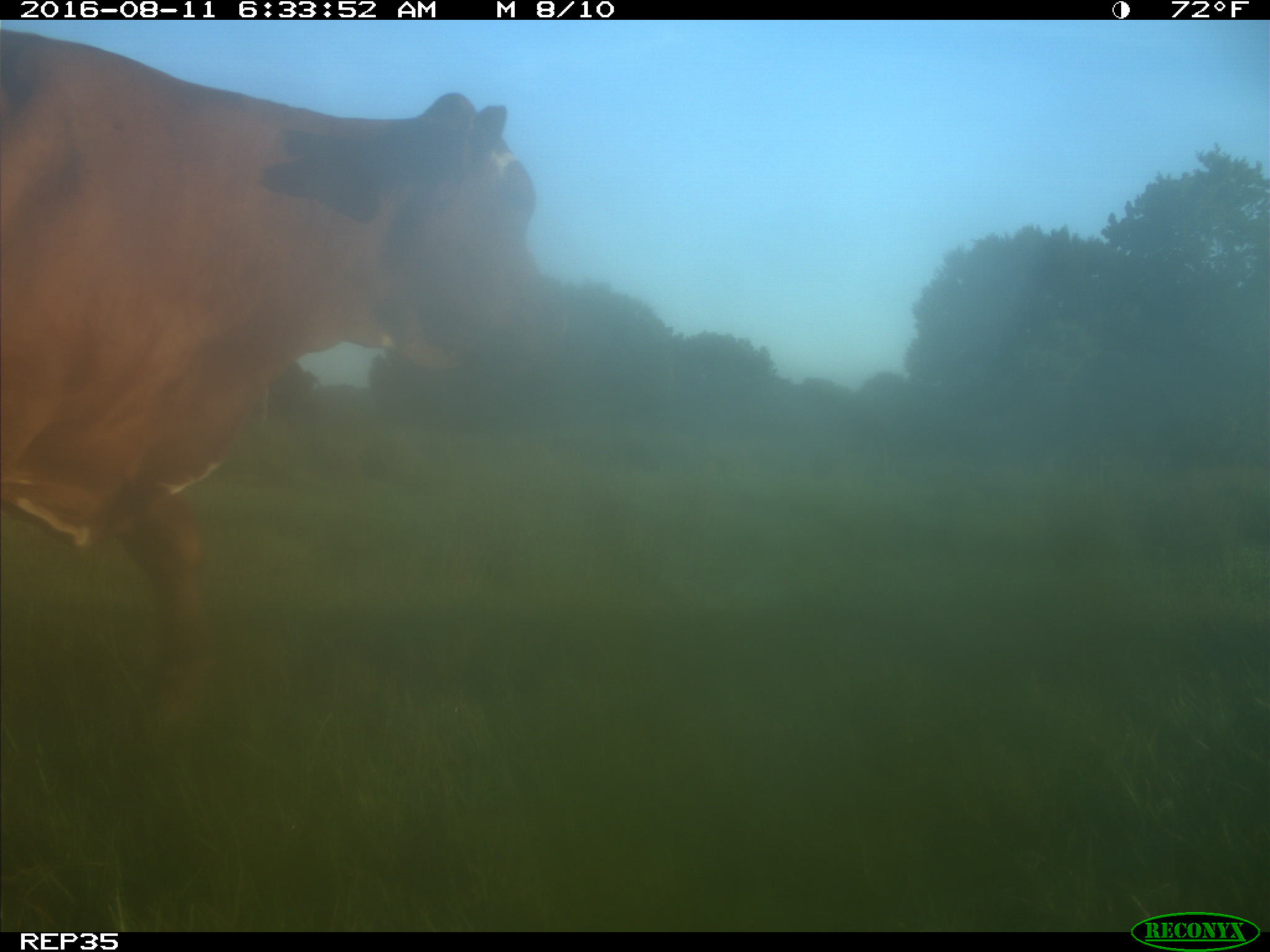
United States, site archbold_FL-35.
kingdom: Animalia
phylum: Chordata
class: Mammalia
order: Artiodactyla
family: Bovidae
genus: Bos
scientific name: Bos taurus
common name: domestic cow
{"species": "Bos taurus (domestic cow)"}